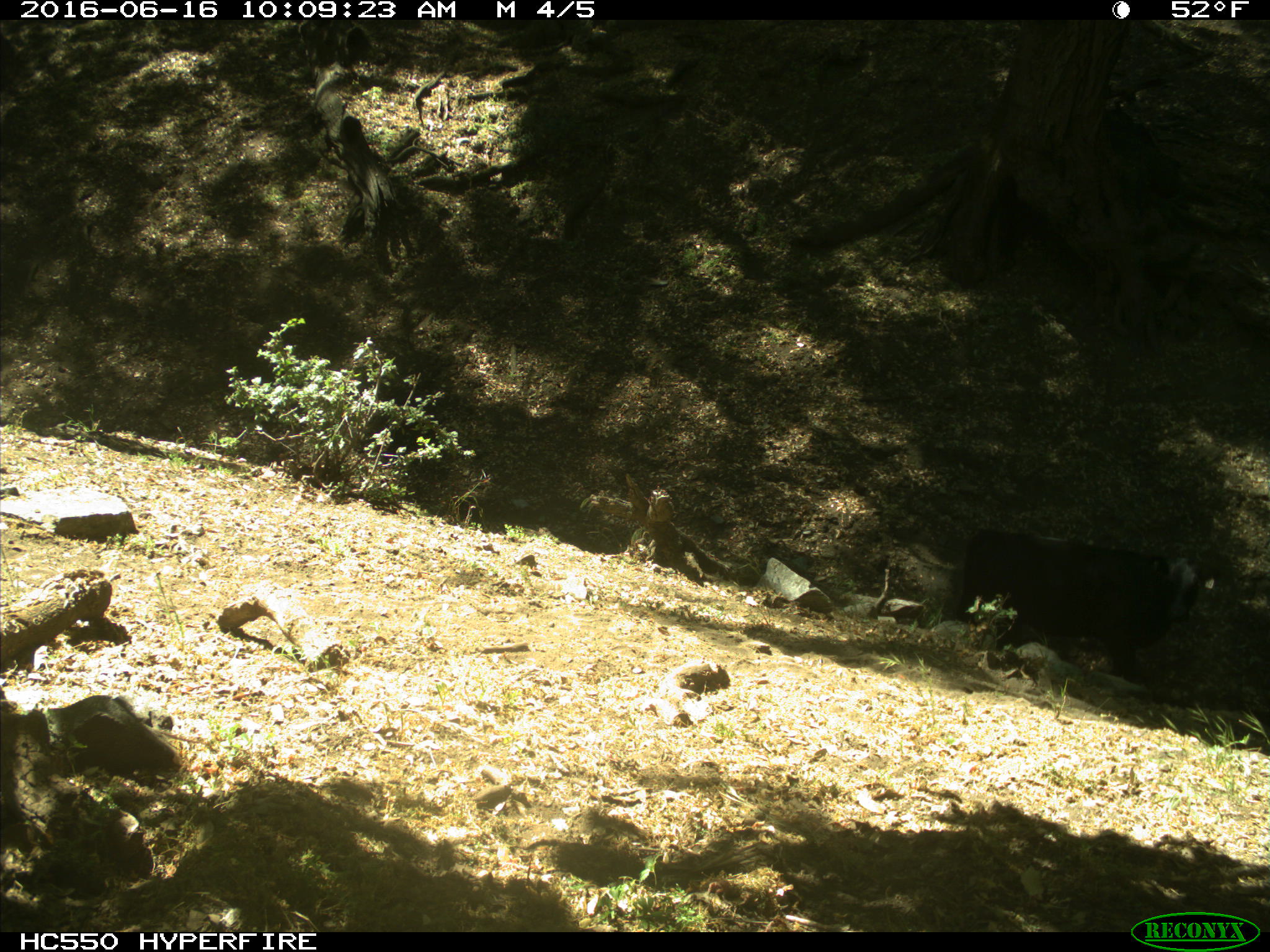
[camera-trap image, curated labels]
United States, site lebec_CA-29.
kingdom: Animalia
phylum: Chordata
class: Mammalia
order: Artiodactyla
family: Bovidae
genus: Bos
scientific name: Bos taurus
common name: domestic cow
Bos taurus (domestic cow).